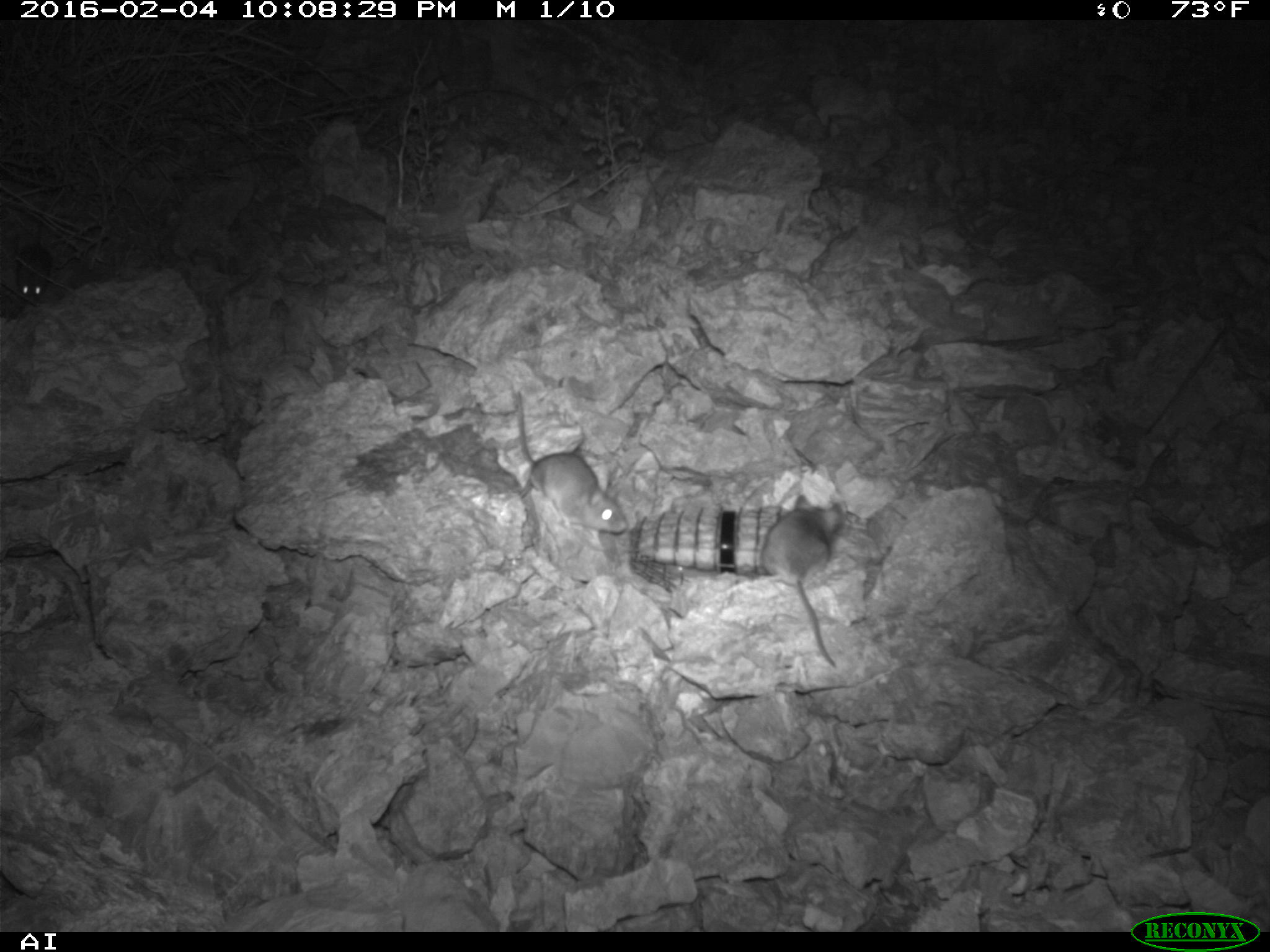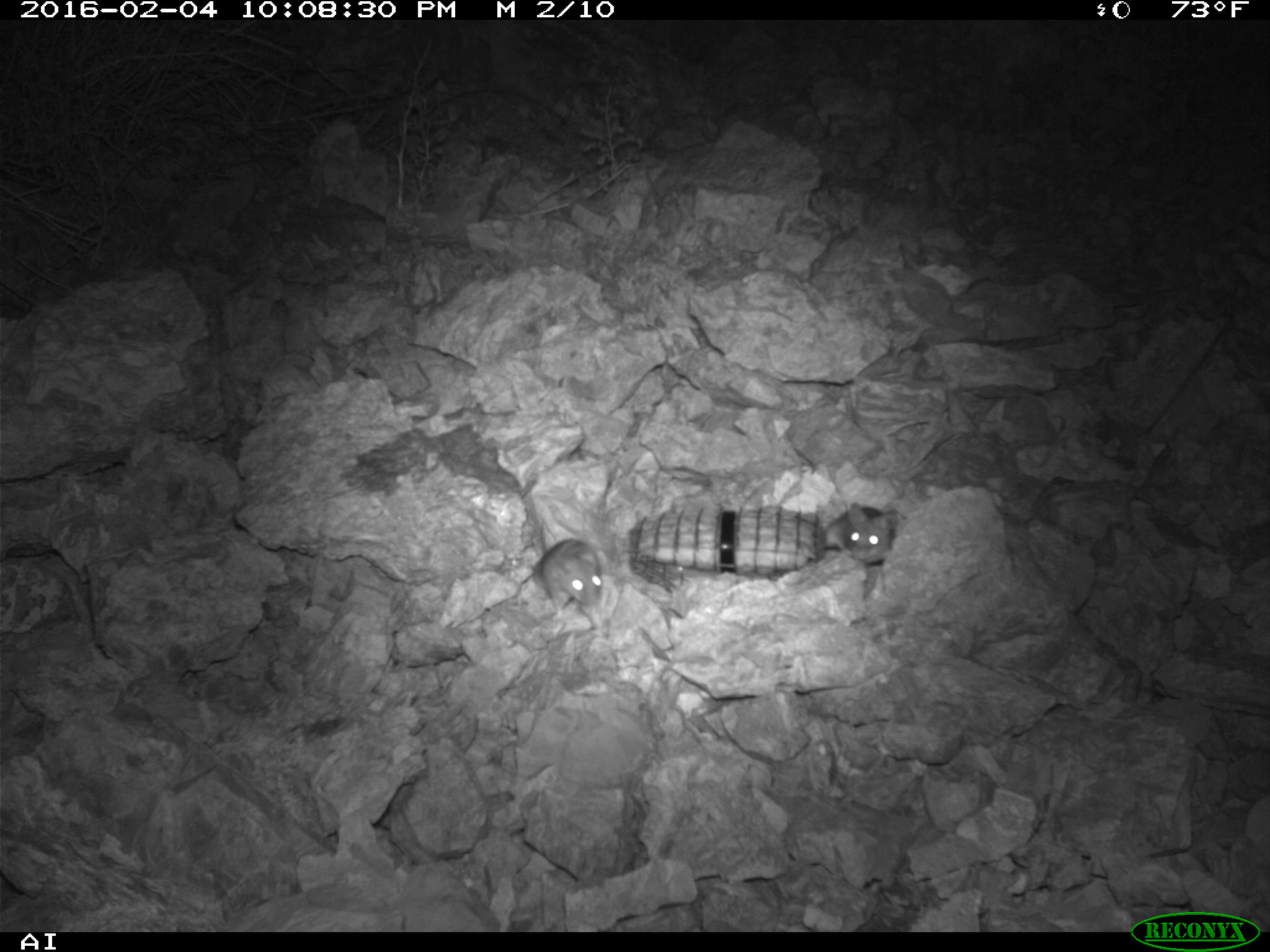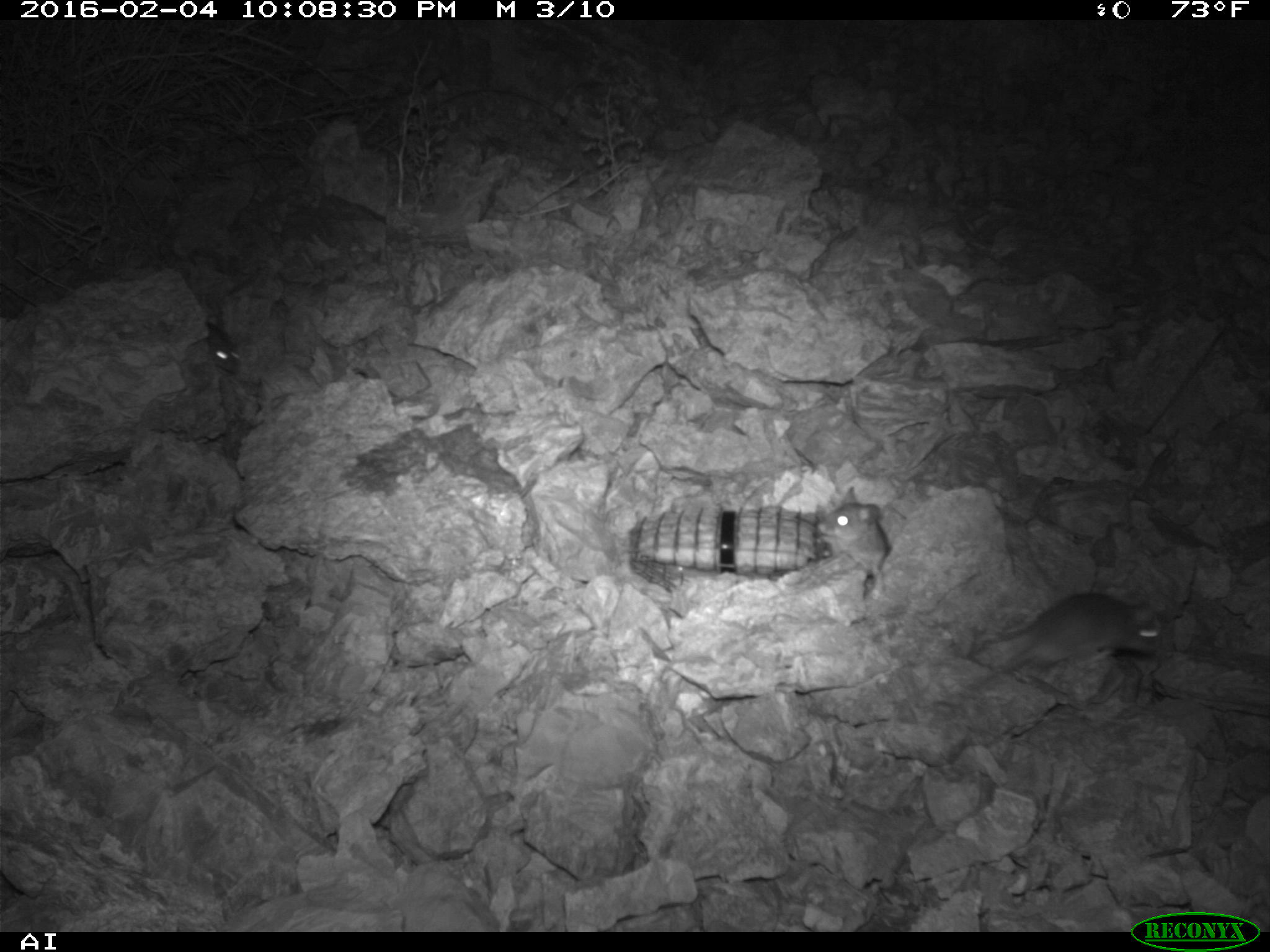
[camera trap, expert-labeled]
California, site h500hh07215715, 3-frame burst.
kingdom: Animalia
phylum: Chordata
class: Mammalia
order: Rodentia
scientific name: Rodentia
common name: rodent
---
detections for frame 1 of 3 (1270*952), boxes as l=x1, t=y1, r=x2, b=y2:
rodent: l=513, t=389, r=627, b=541; l=760, t=494, r=844, b=668; l=16, t=205, r=51, b=298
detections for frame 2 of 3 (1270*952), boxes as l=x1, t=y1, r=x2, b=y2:
rodent: l=533, t=519, r=608, b=619; l=823, t=501, r=897, b=566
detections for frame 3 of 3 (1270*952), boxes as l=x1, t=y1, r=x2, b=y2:
rodent: l=974, t=592, r=1166, b=685; l=819, t=484, r=894, b=593; l=205, t=320, r=240, b=373